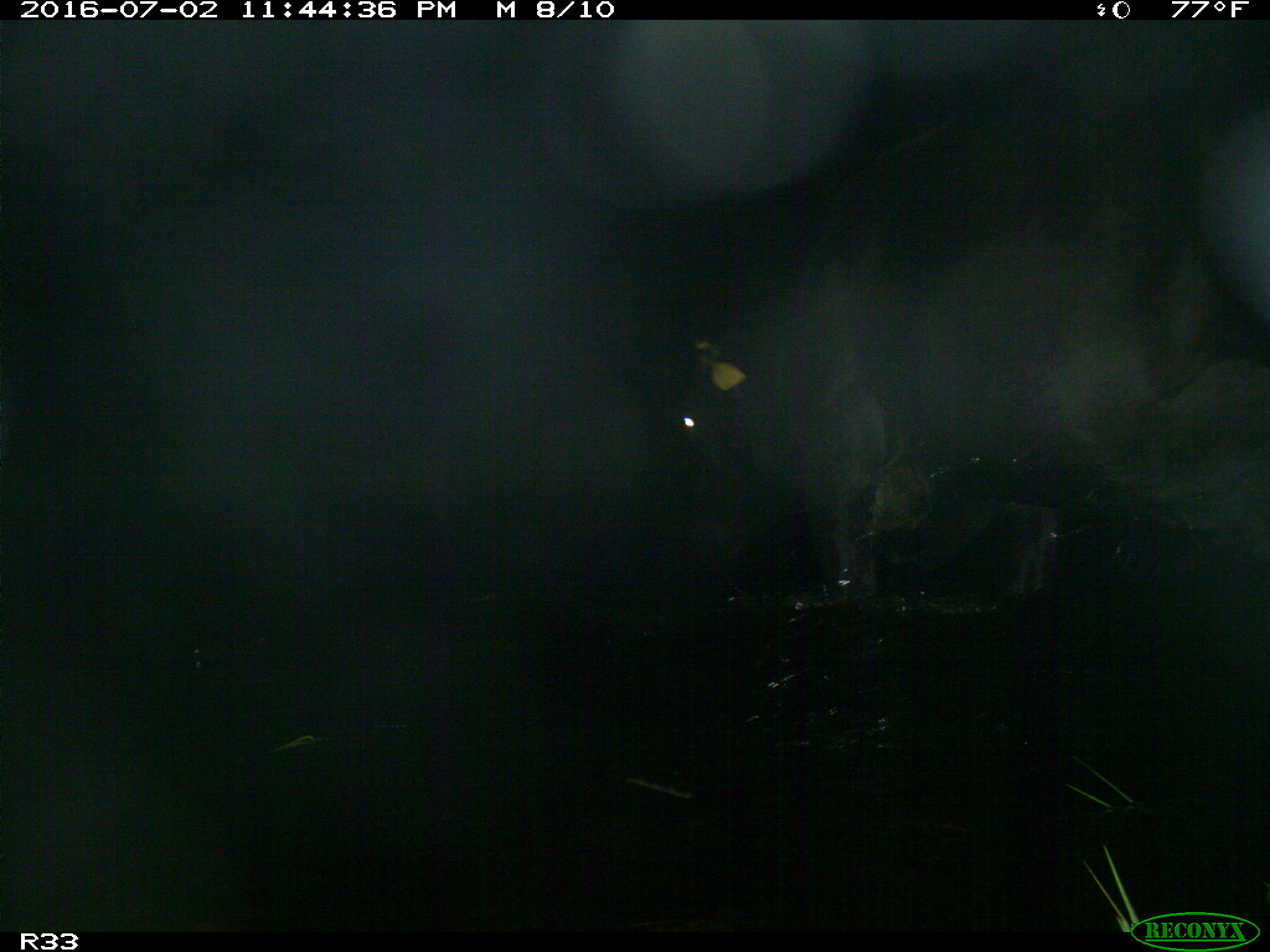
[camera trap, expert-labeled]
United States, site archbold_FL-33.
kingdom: Animalia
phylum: Chordata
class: Mammalia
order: Artiodactyla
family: Bovidae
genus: Bos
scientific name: Bos taurus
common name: domestic cow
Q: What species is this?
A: Bos taurus (domestic cow).